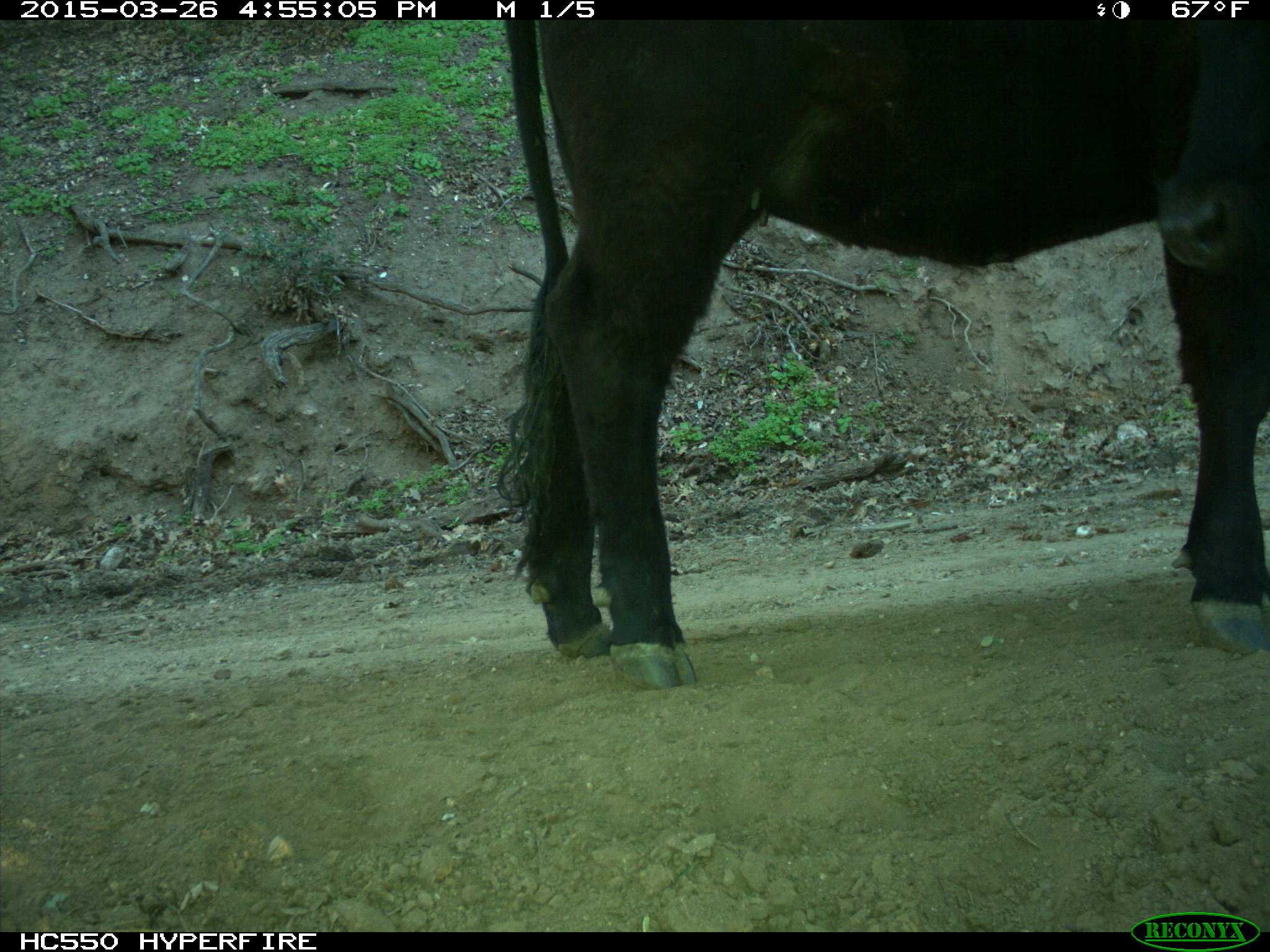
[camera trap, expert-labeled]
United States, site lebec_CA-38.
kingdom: Animalia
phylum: Chordata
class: Mammalia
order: Artiodactyla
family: Bovidae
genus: Bos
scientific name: Bos taurus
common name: domestic cow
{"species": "Bos taurus (domestic cow)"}